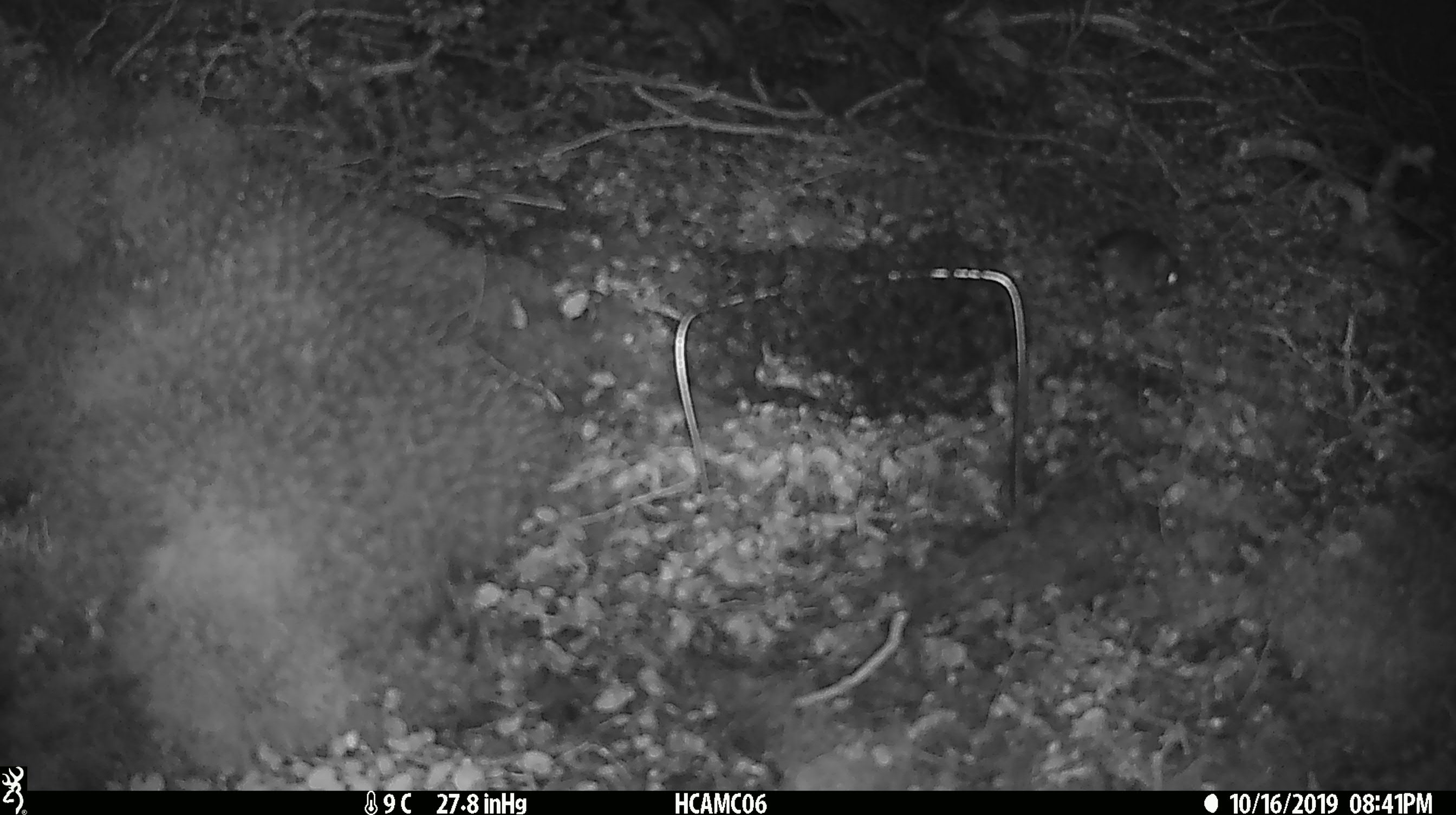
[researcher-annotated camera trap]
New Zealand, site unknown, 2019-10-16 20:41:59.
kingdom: Animalia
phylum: Chordata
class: Mammalia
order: Rodentia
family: Muridae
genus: Mus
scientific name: Mus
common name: mouse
Mouse (Mus).